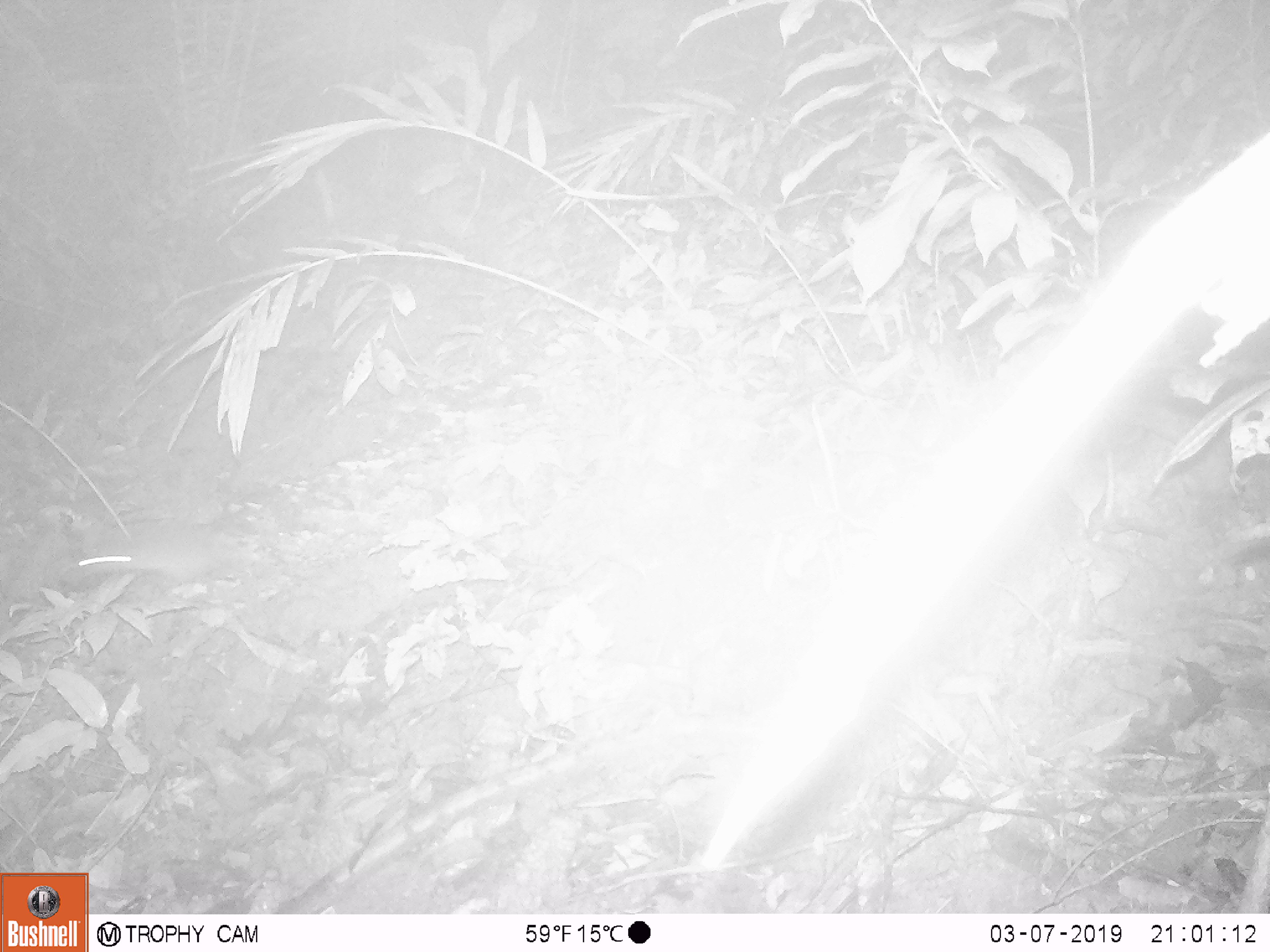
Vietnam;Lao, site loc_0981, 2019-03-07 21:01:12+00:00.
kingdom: Animalia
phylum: Chordata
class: Mammalia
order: Rodentia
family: Muridae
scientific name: Muridae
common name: old-world mice and rats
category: unidentified murid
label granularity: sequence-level